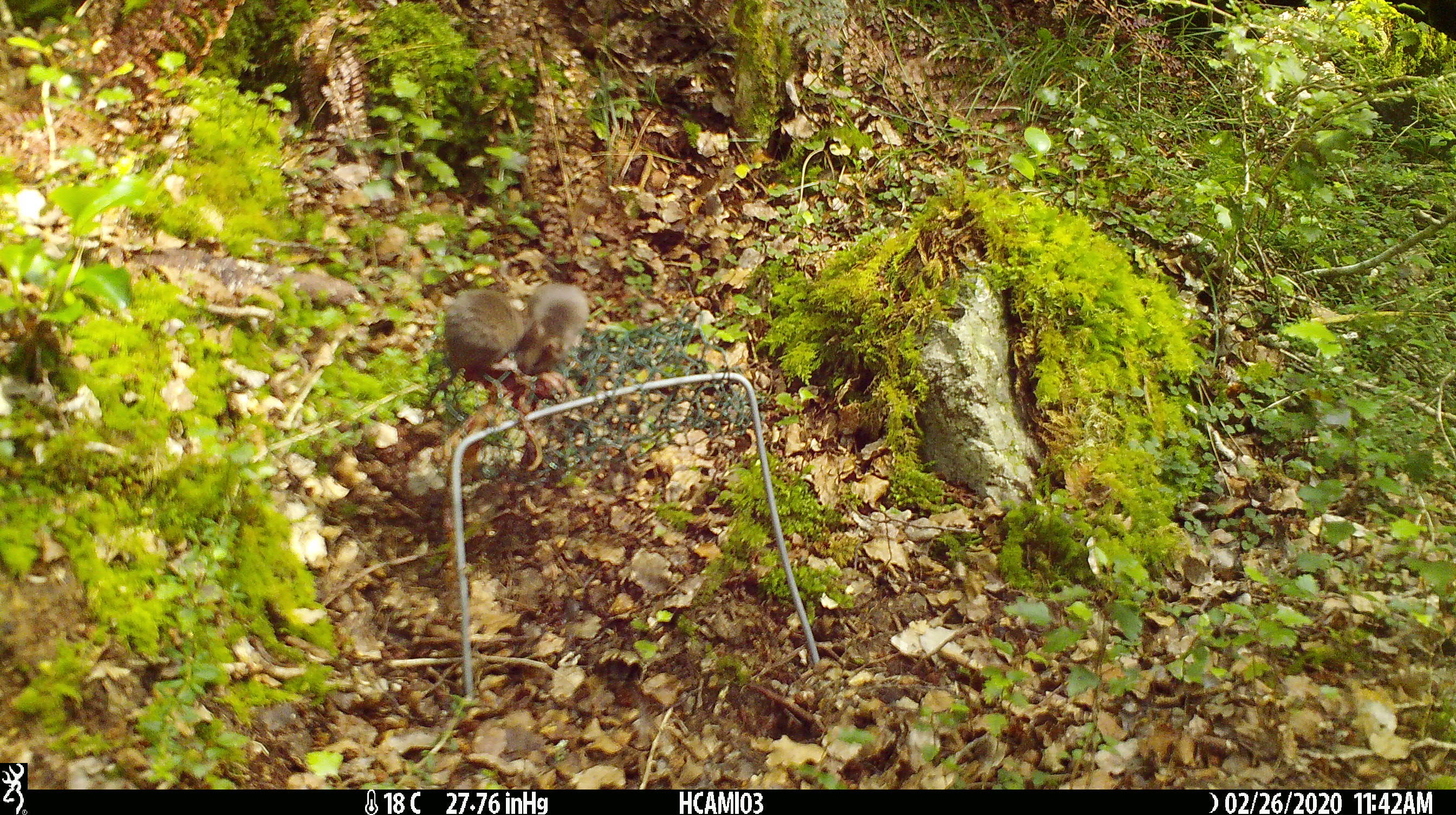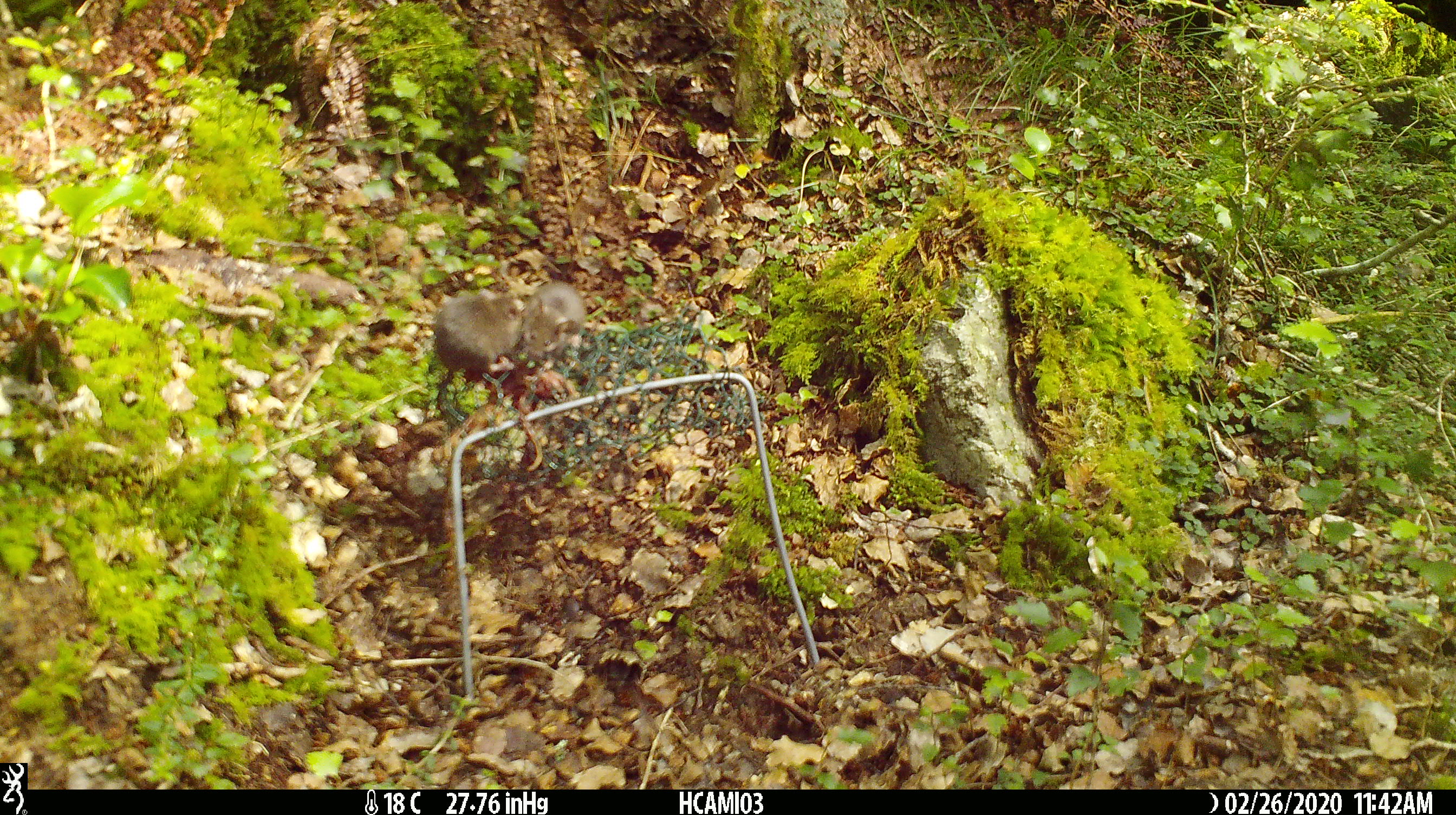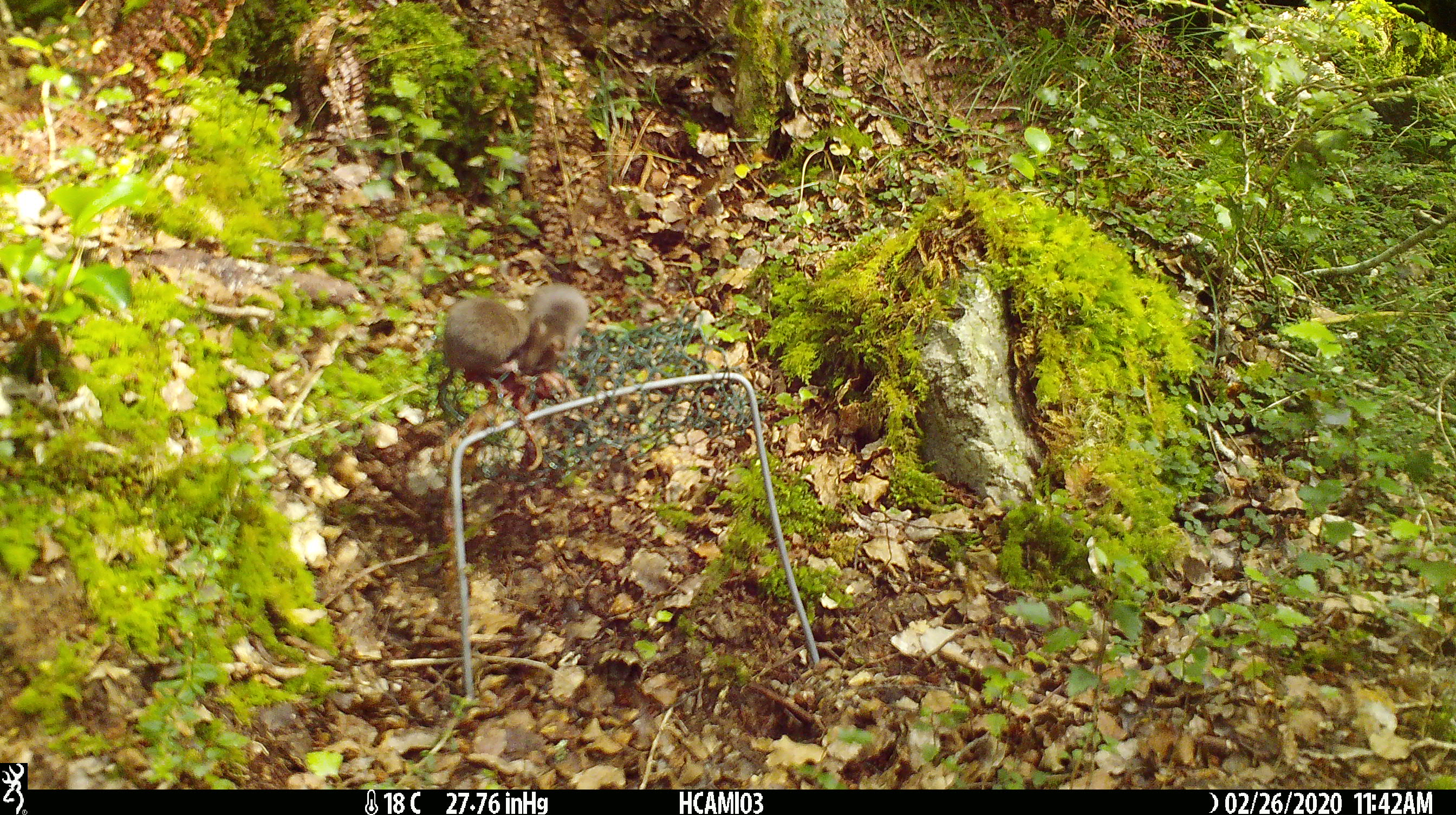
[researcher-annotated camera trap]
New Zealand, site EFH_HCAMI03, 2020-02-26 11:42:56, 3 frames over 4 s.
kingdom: Animalia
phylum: Chordata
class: Mammalia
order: Rodentia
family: Muridae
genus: Mus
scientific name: Mus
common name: mouse